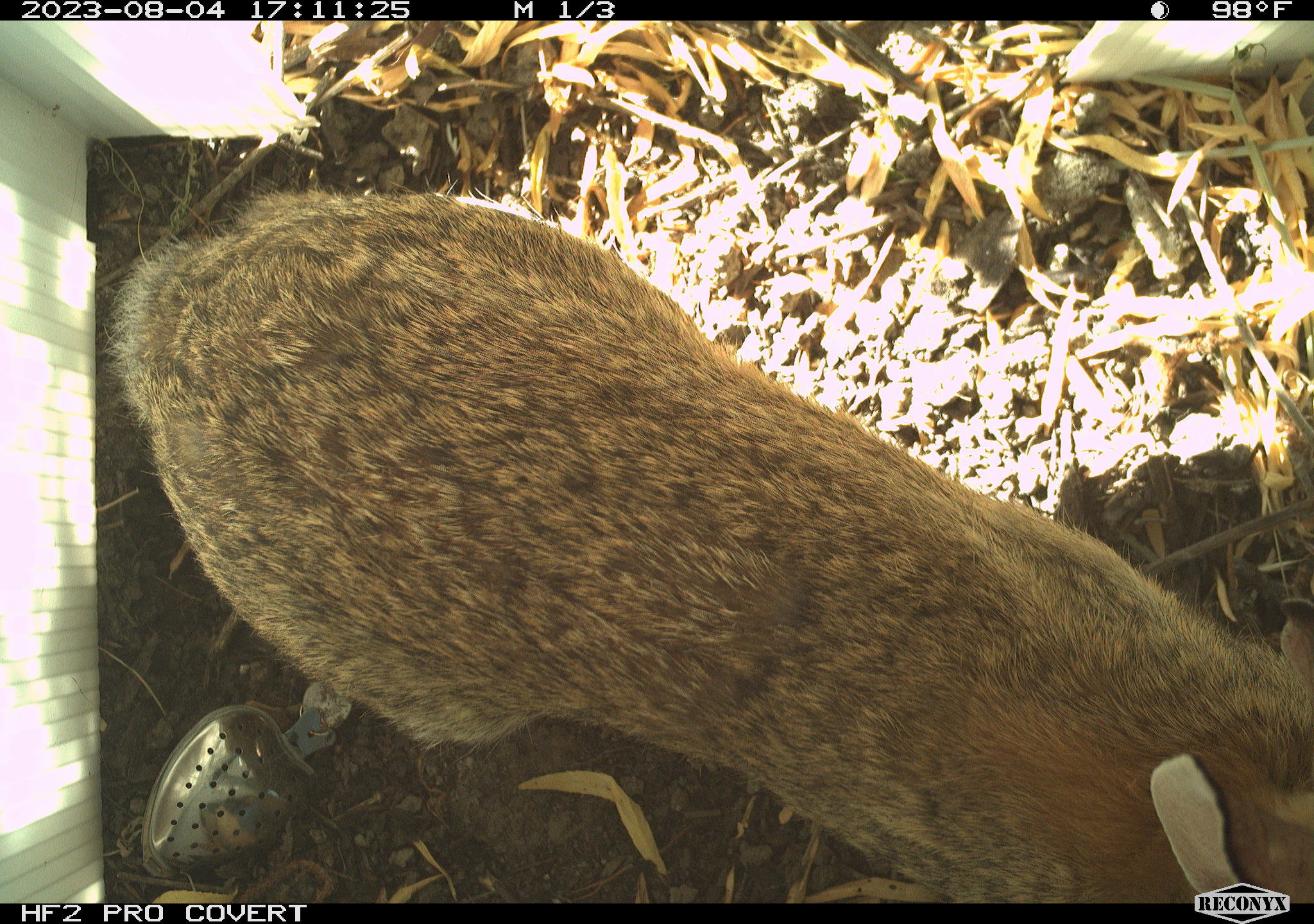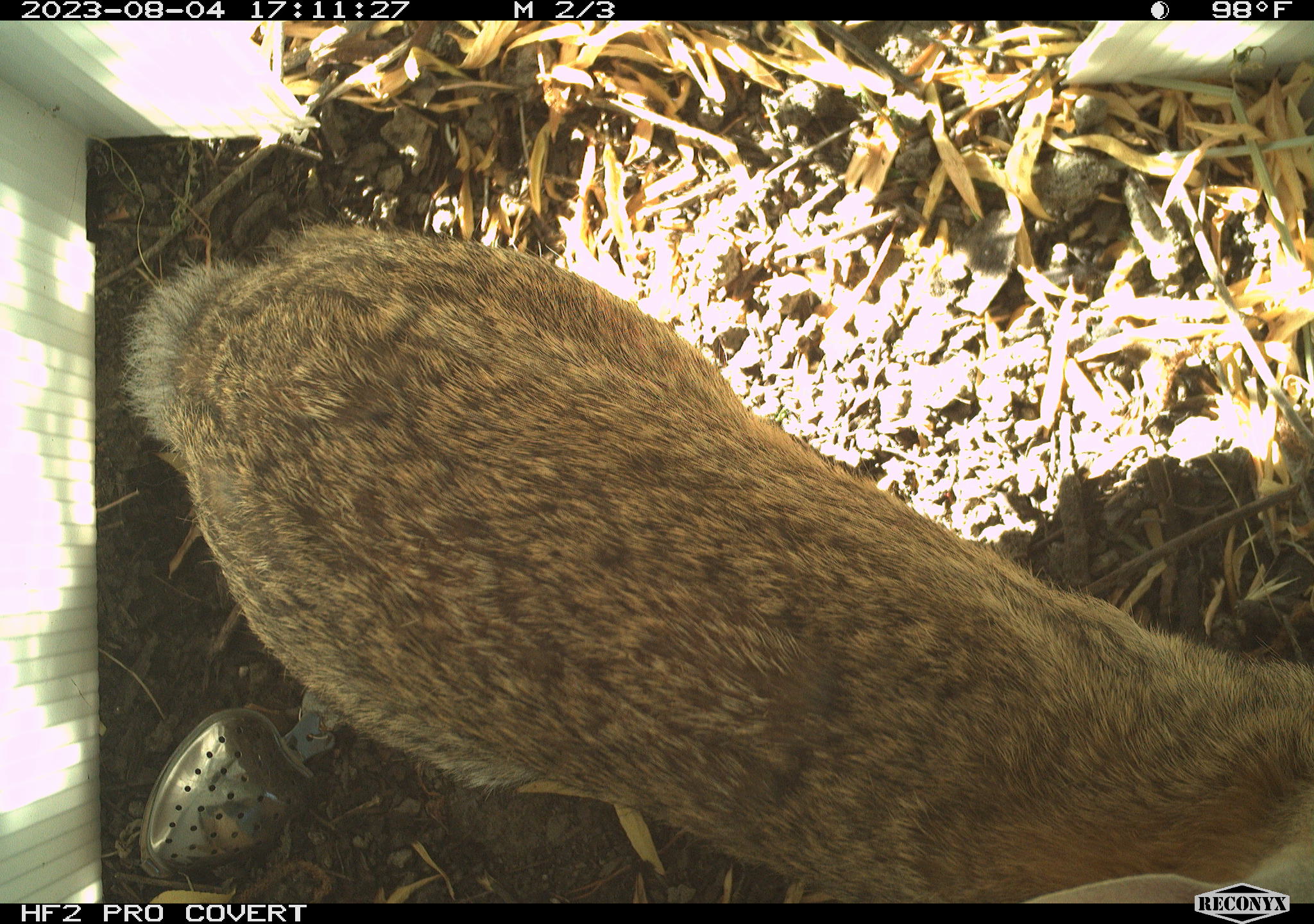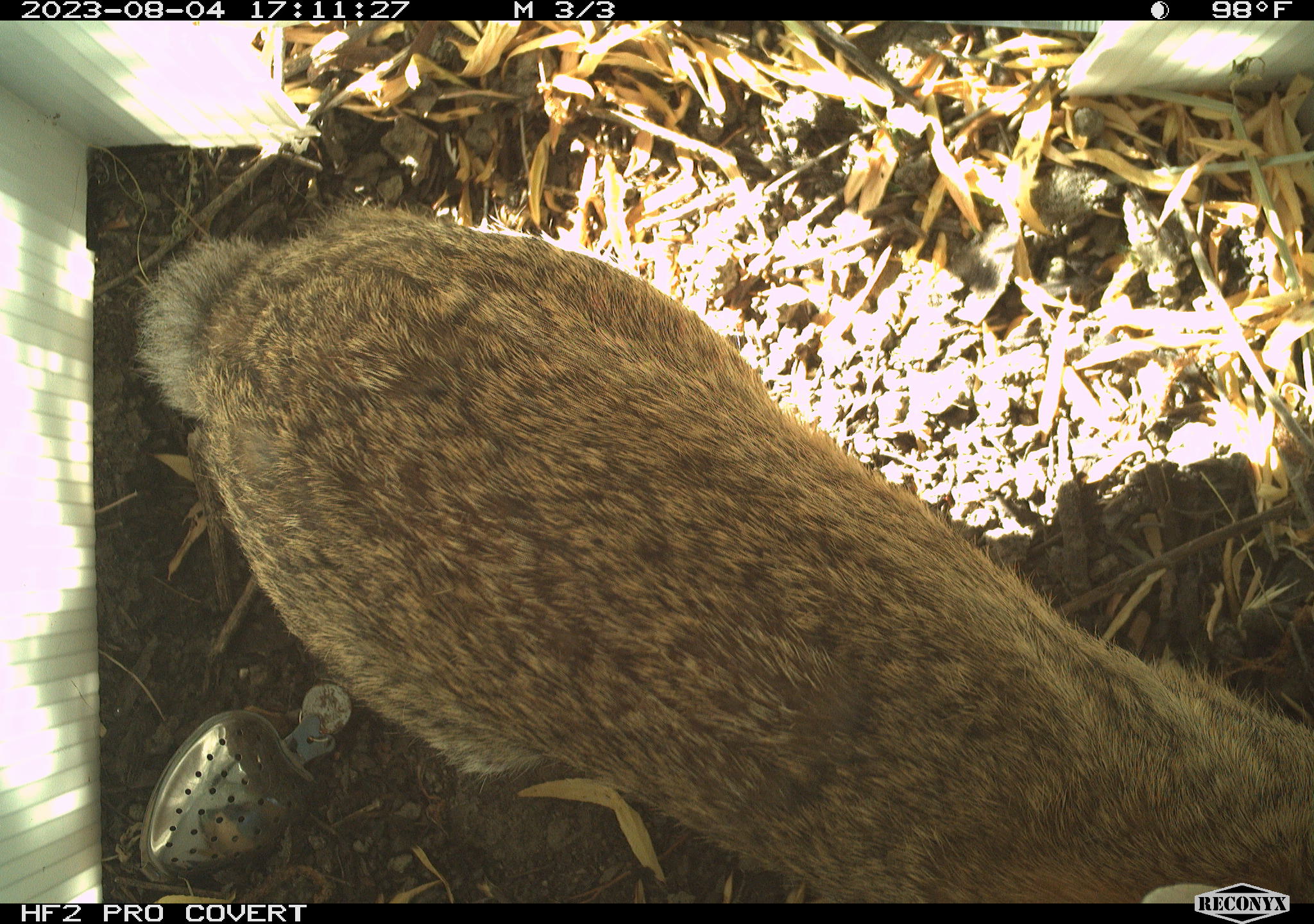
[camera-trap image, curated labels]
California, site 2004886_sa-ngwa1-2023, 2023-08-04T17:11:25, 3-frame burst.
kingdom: Animalia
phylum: Chordata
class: Mammalia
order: Lagomorpha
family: Leporidae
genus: Sylvilagus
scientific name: Sylvilagus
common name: cottontail rabbits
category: sylvilagus species